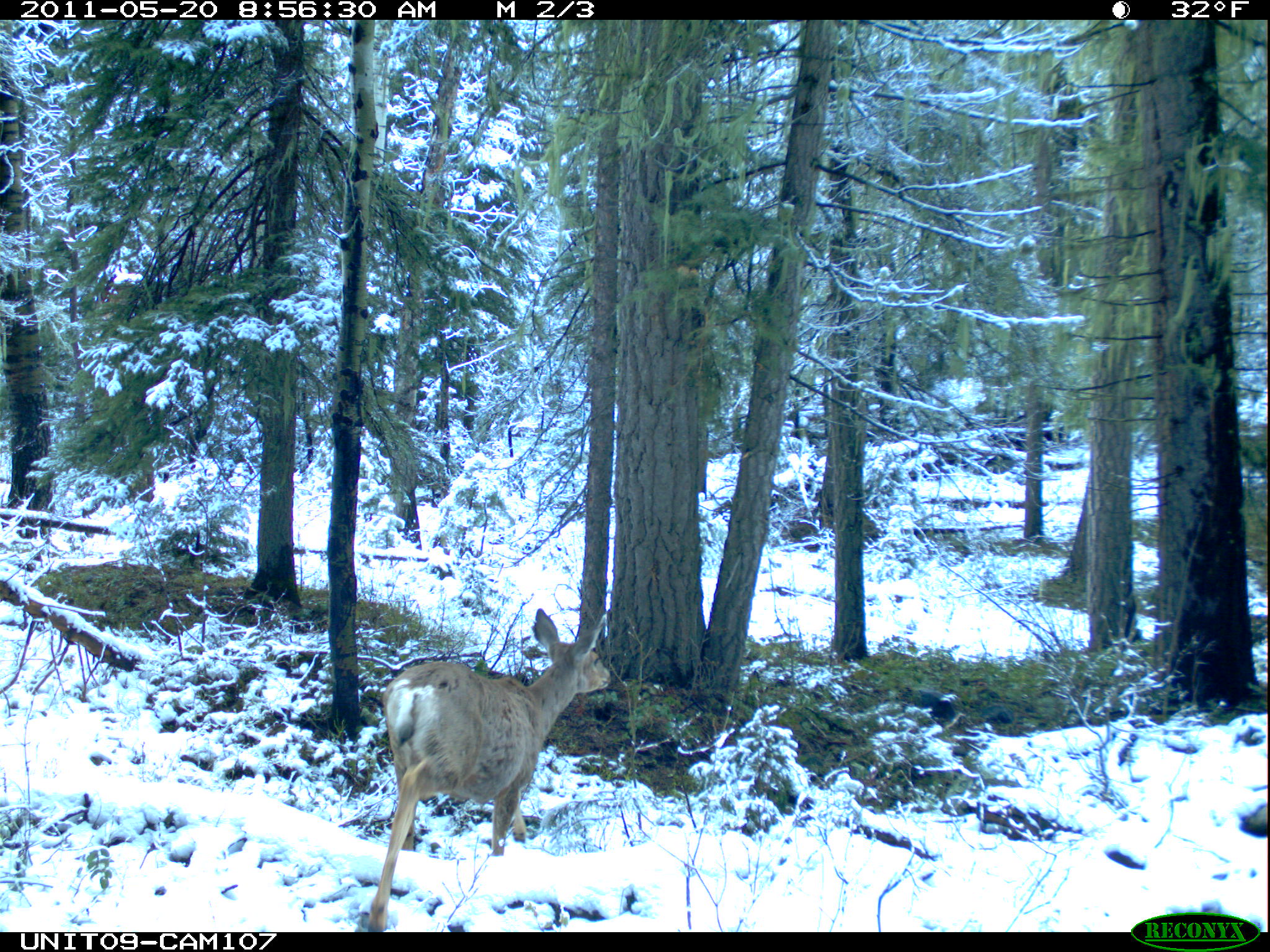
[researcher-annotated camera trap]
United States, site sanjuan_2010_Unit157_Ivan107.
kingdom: Animalia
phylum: Chordata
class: Mammalia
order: Artiodactyla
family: Cervidae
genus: Odocoileus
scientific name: Odocoileus hemionus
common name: mule deer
Odocoileus hemionus (mule deer).